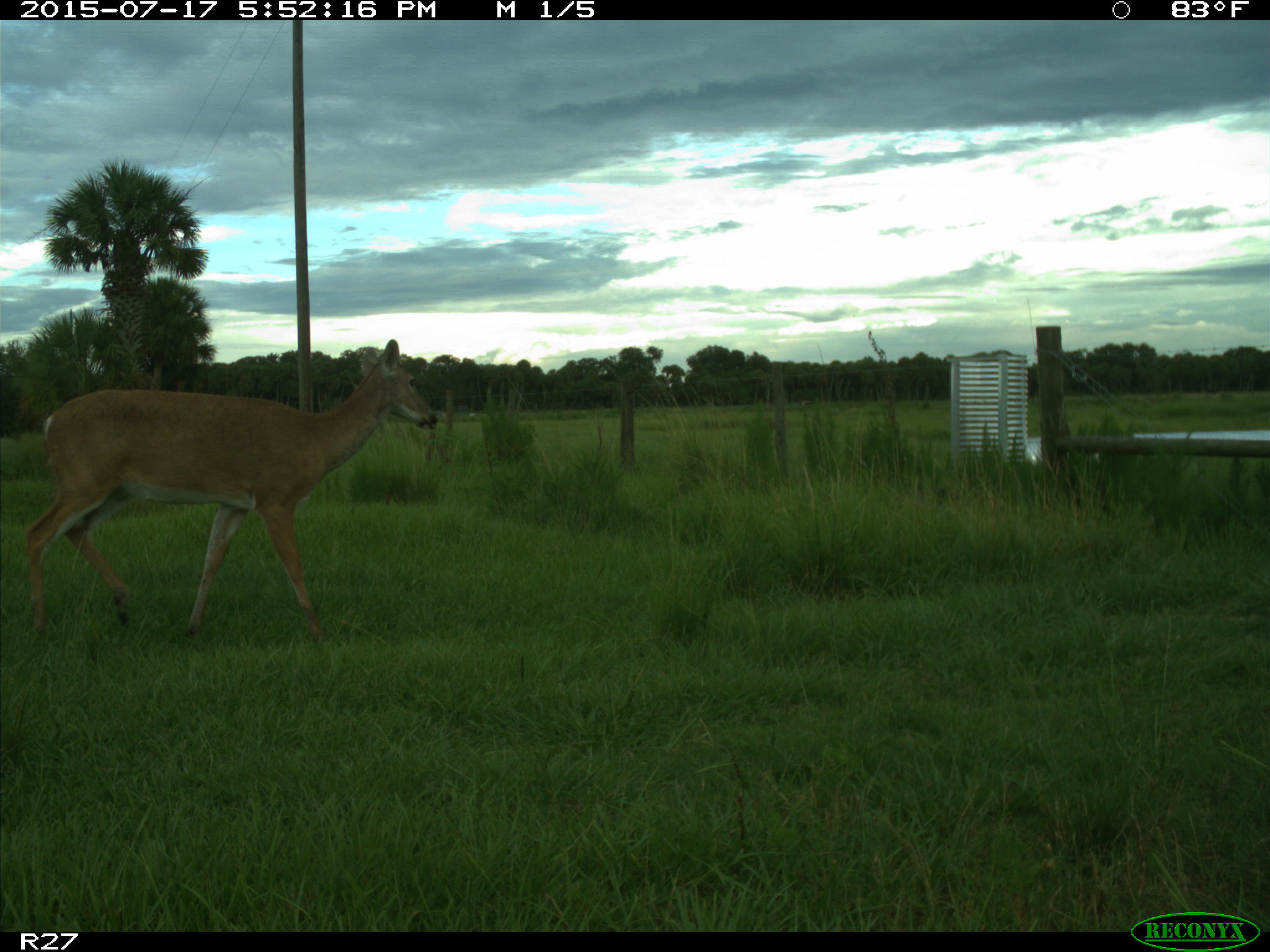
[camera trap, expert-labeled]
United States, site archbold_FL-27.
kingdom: Animalia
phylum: Chordata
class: Mammalia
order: Artiodactyla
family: Cervidae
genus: Odocoileus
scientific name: Odocoileus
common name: deer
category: unidentified deer